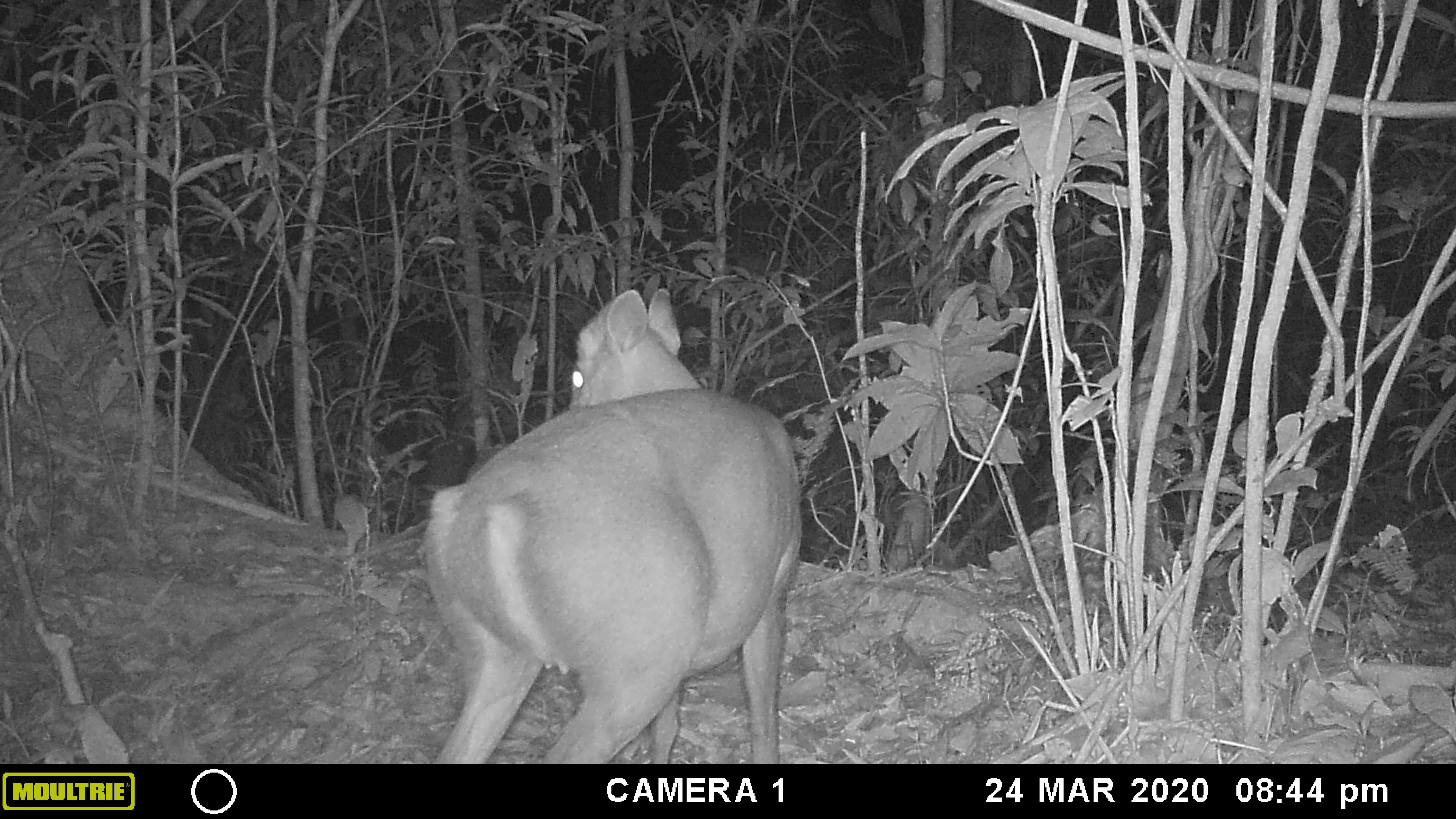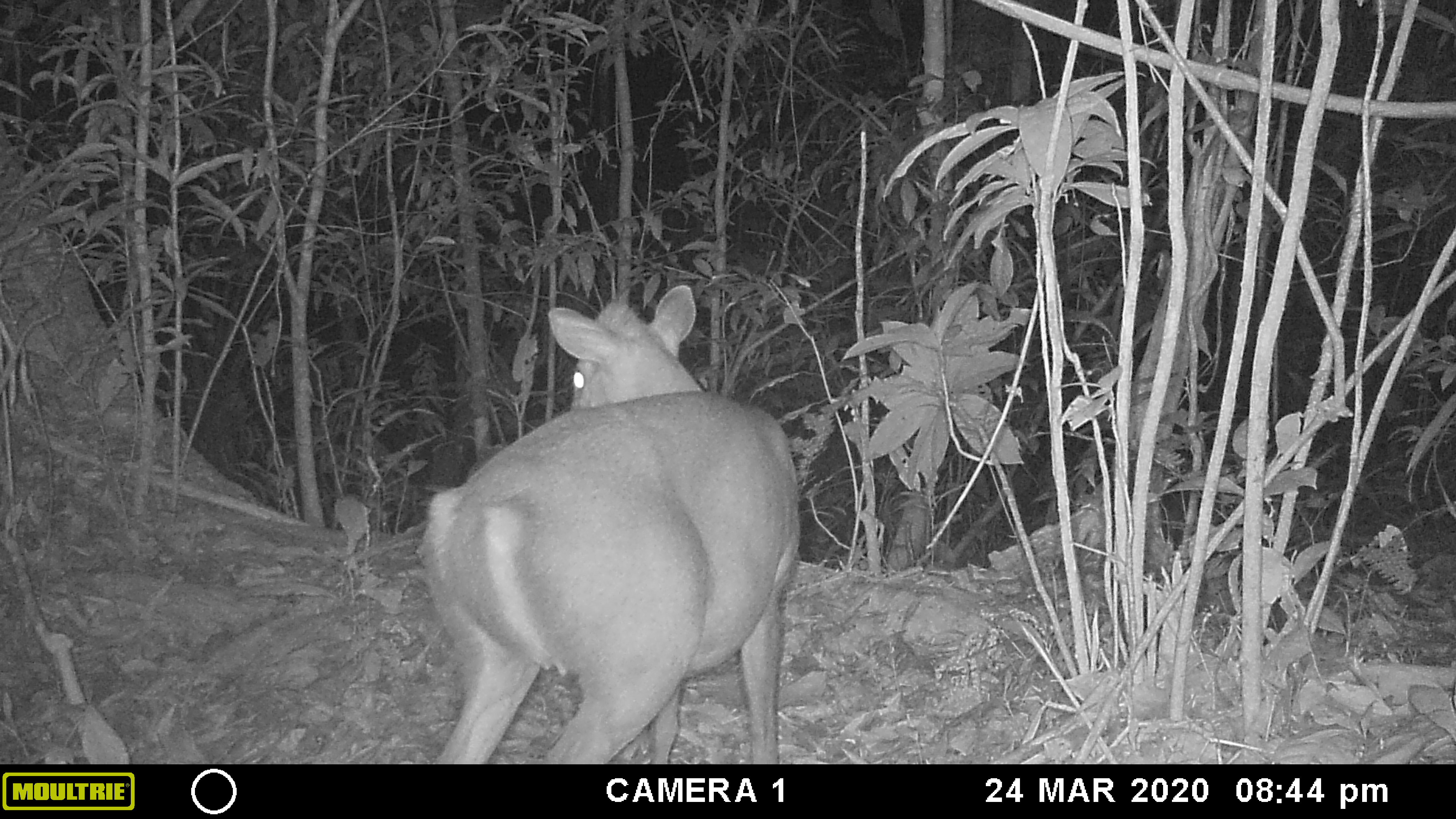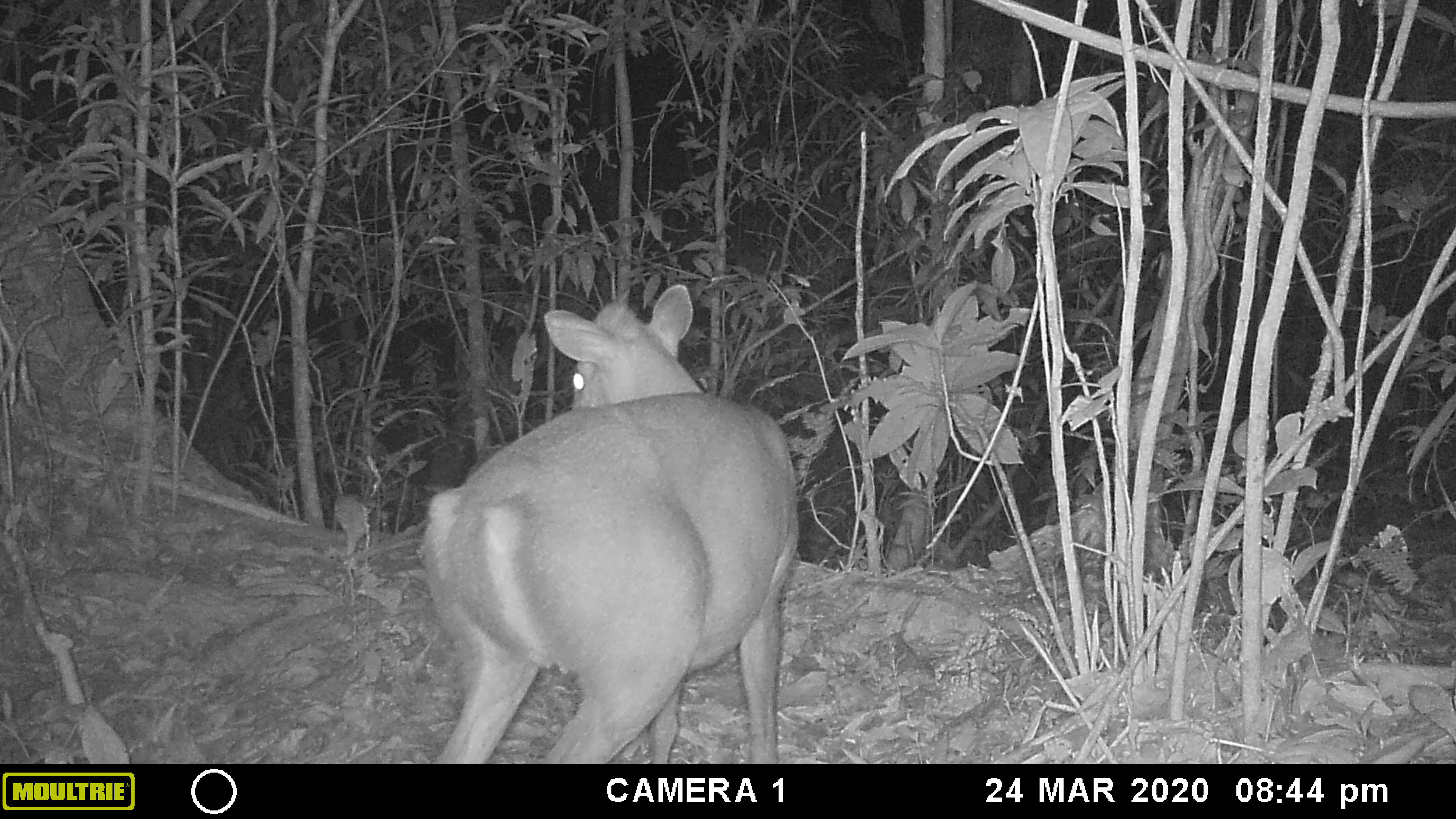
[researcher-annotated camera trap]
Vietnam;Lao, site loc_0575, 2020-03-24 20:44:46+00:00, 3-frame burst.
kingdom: Animalia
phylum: Chordata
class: Mammalia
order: Artiodactyla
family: Cervidae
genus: Muntiacus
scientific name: Muntiacus rooseveltorum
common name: roosevelt's muntjac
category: roosevelts muntjac group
Roosevelts muntjac group (roosevelt's muntjac) (Muntiacus rooseveltorum). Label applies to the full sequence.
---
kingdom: Animalia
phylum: Chordata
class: Mammalia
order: Carnivora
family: Viverridae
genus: Paguma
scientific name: Paguma larvata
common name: masked palm civet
Masked palm civet (Paguma larvata). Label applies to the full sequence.